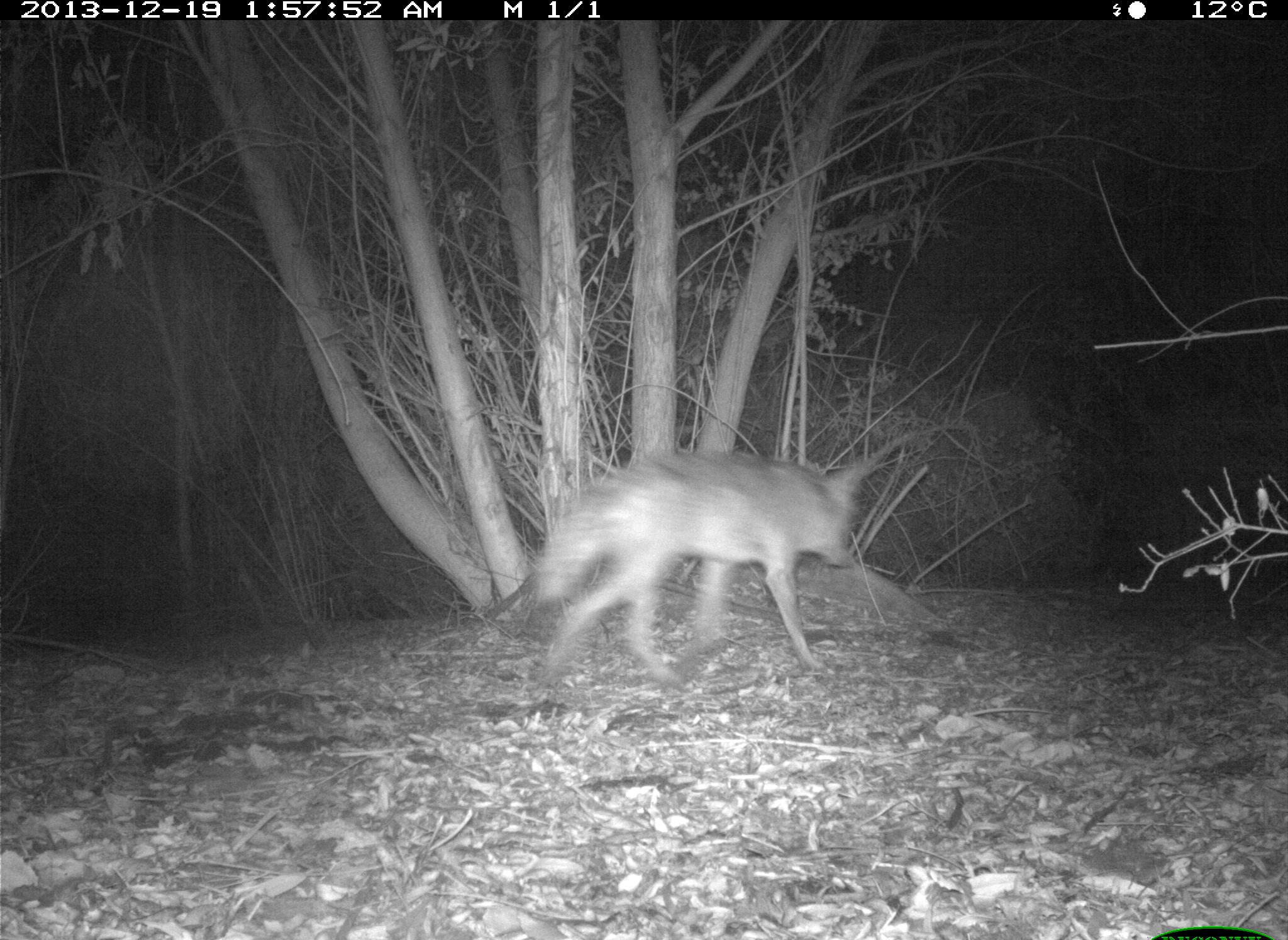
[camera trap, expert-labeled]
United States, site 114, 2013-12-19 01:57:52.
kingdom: Animalia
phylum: Chordata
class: Mammalia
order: Carnivora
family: Canidae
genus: Canis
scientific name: Canis latrans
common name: coyote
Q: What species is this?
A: Coyote (Canis latrans).